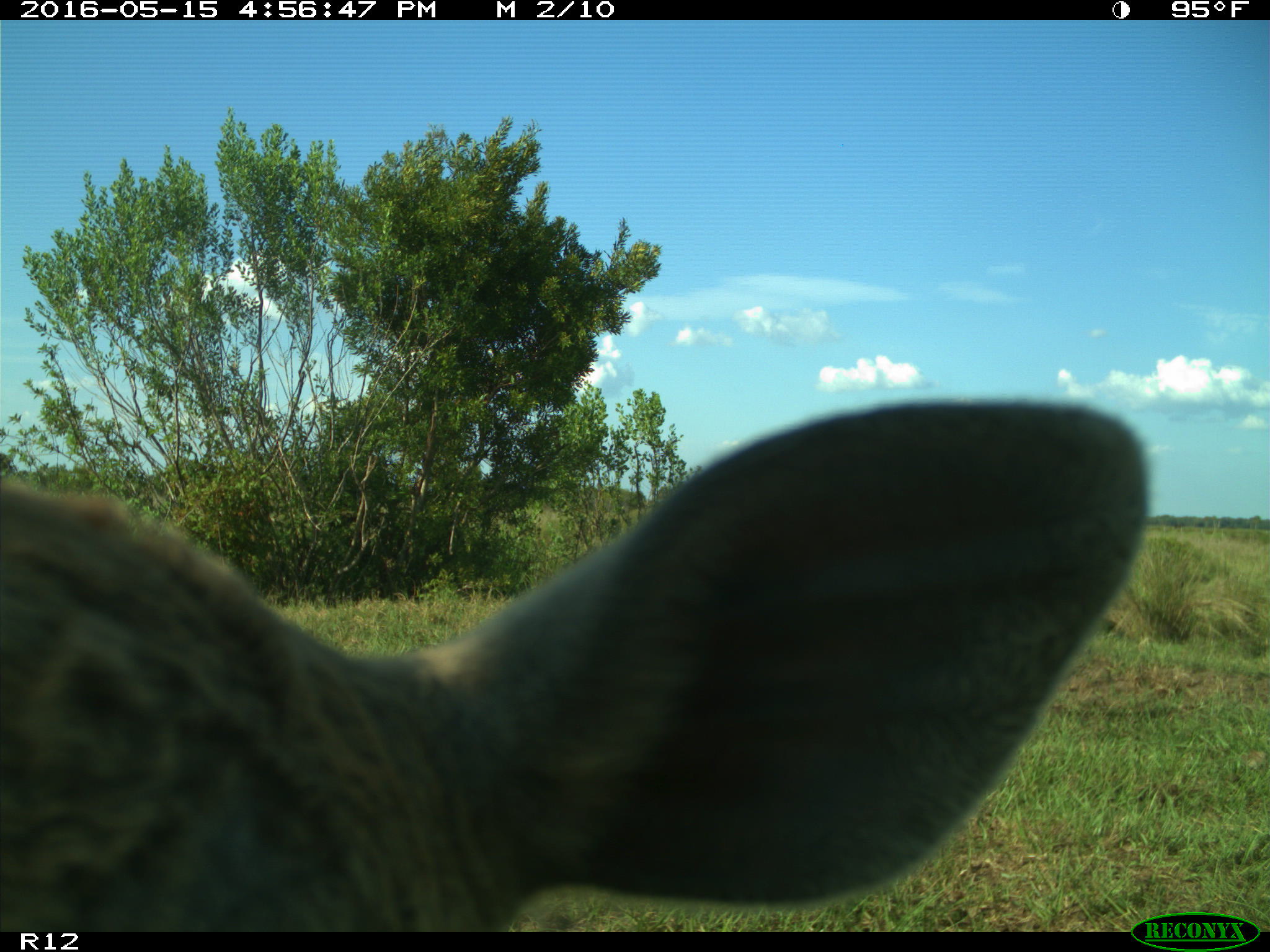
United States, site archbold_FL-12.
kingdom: Animalia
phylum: Chordata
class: Mammalia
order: Artiodactyla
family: Bovidae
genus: Bos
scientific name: Bos taurus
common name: domestic cow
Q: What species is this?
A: Bos taurus (domestic cow).